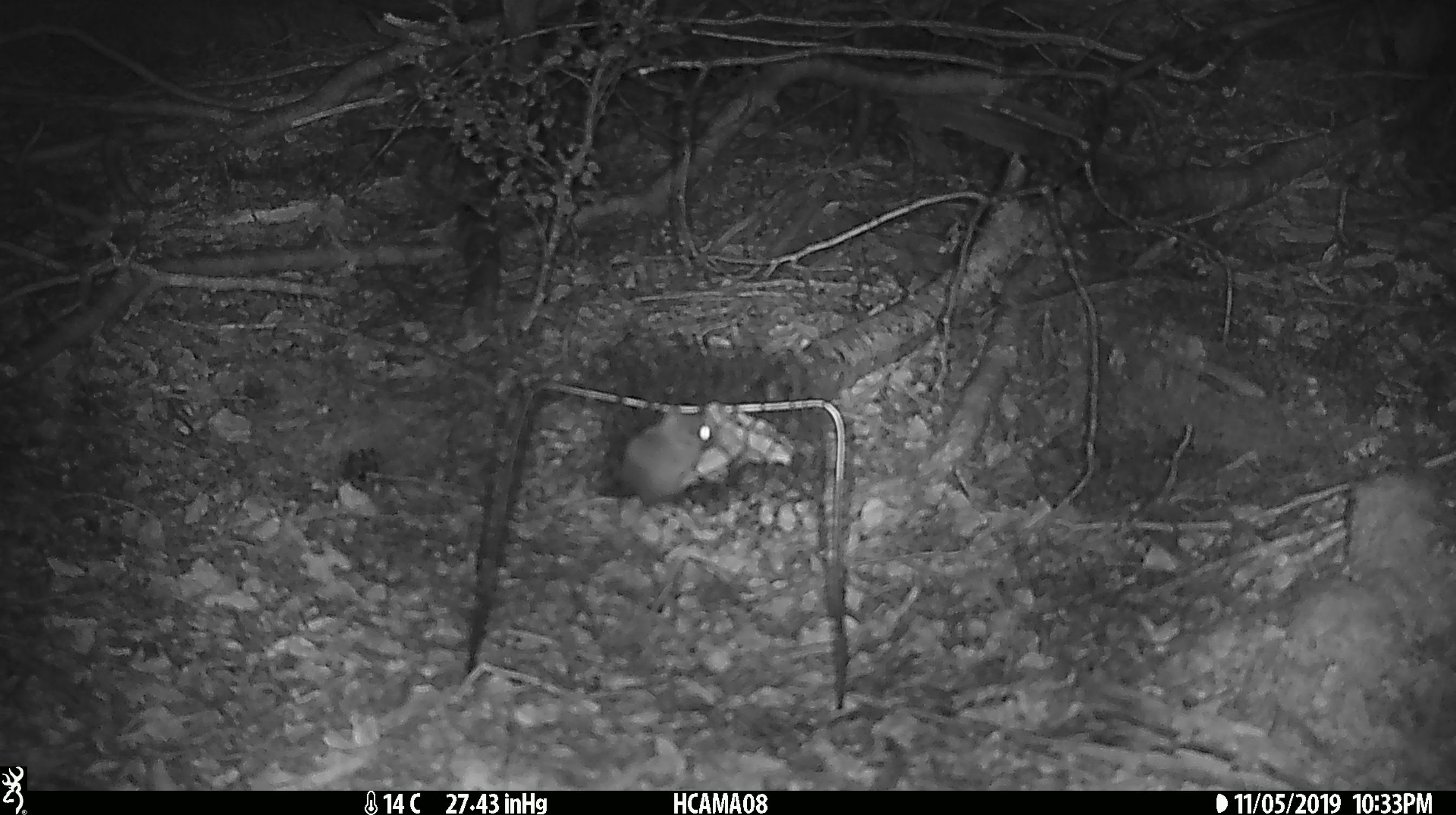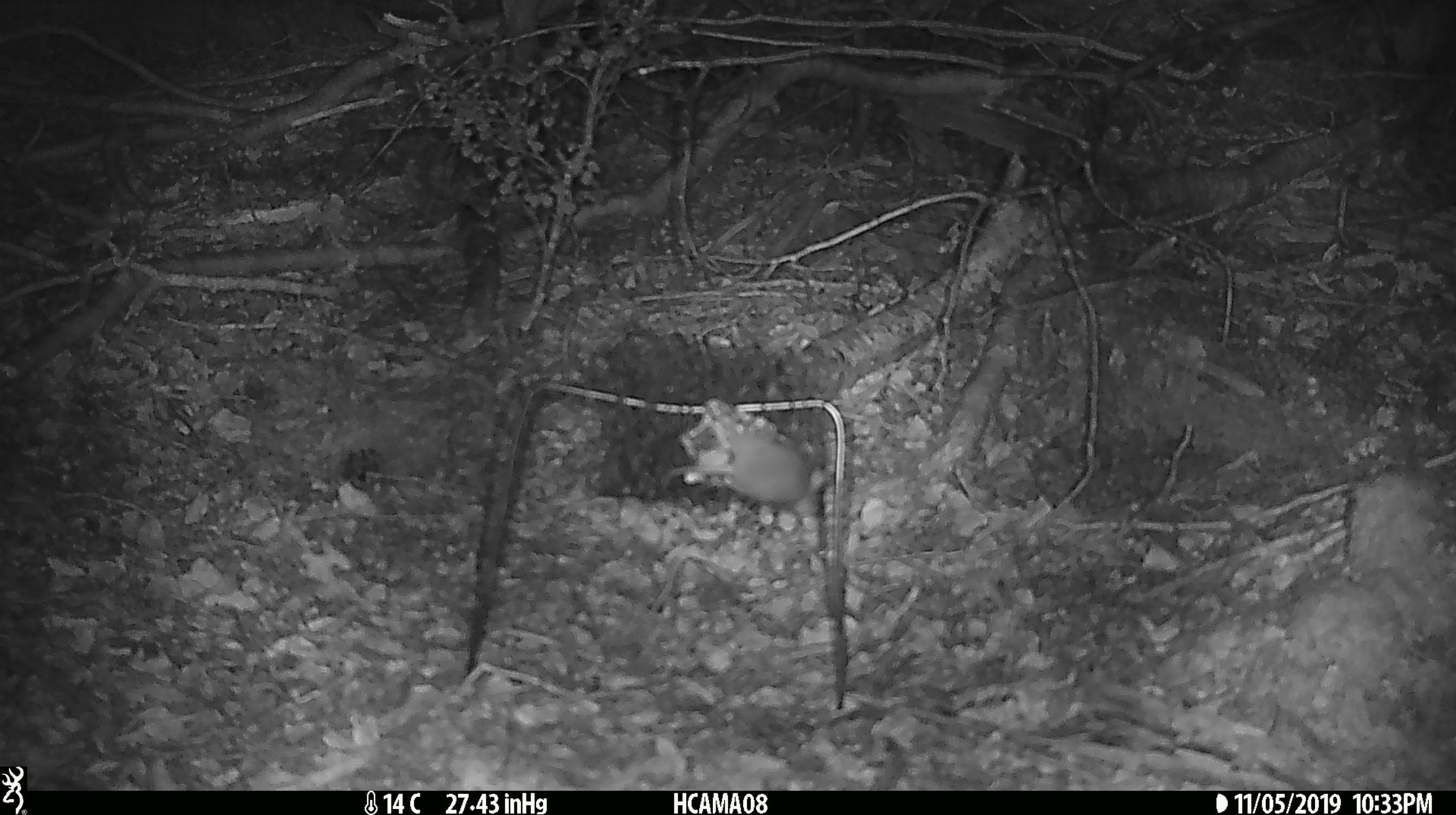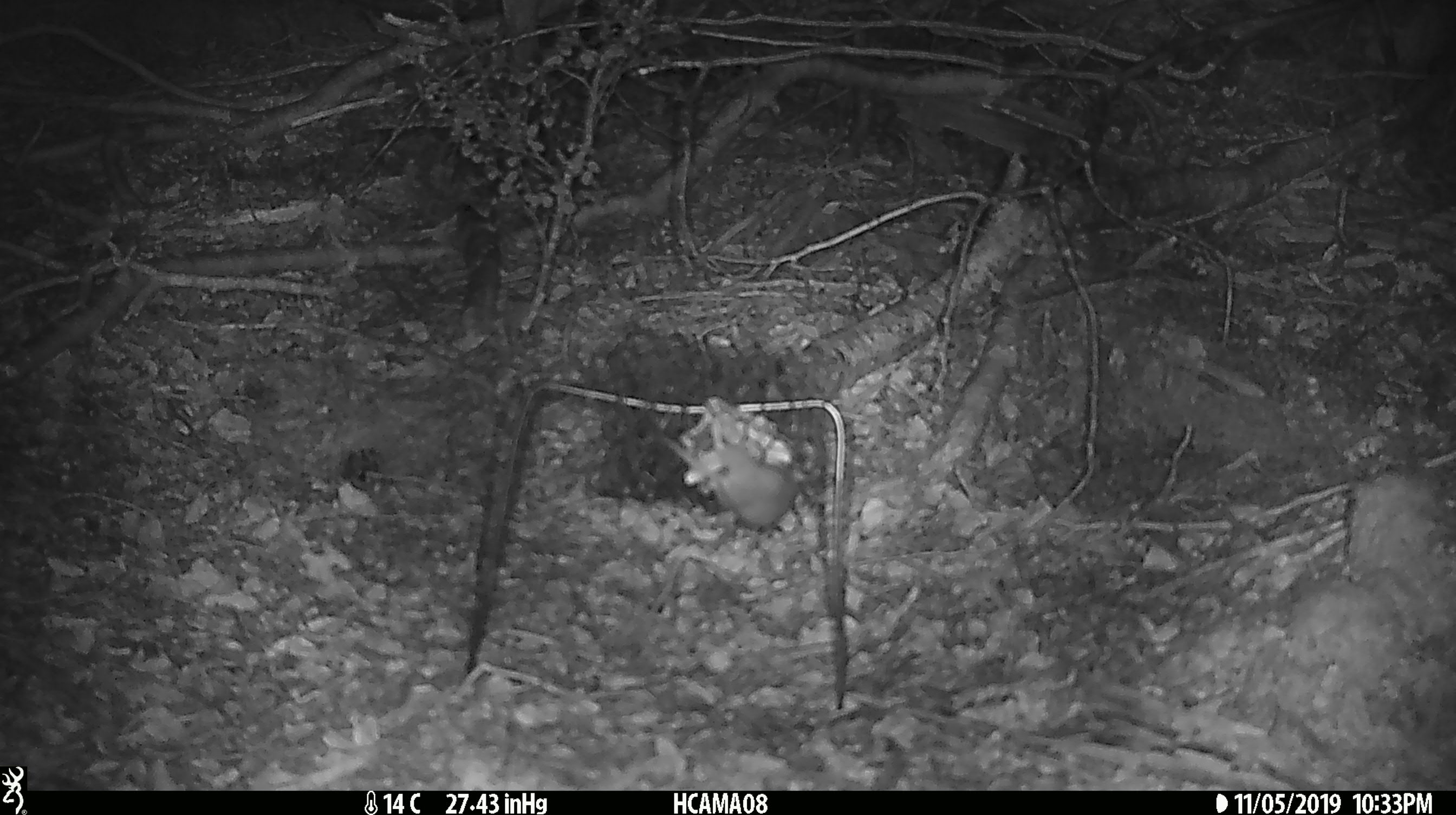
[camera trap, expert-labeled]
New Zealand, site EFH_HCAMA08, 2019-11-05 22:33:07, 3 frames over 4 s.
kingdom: Animalia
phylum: Chordata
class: Mammalia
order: Rodentia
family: Muridae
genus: Mus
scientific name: Mus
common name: mouse